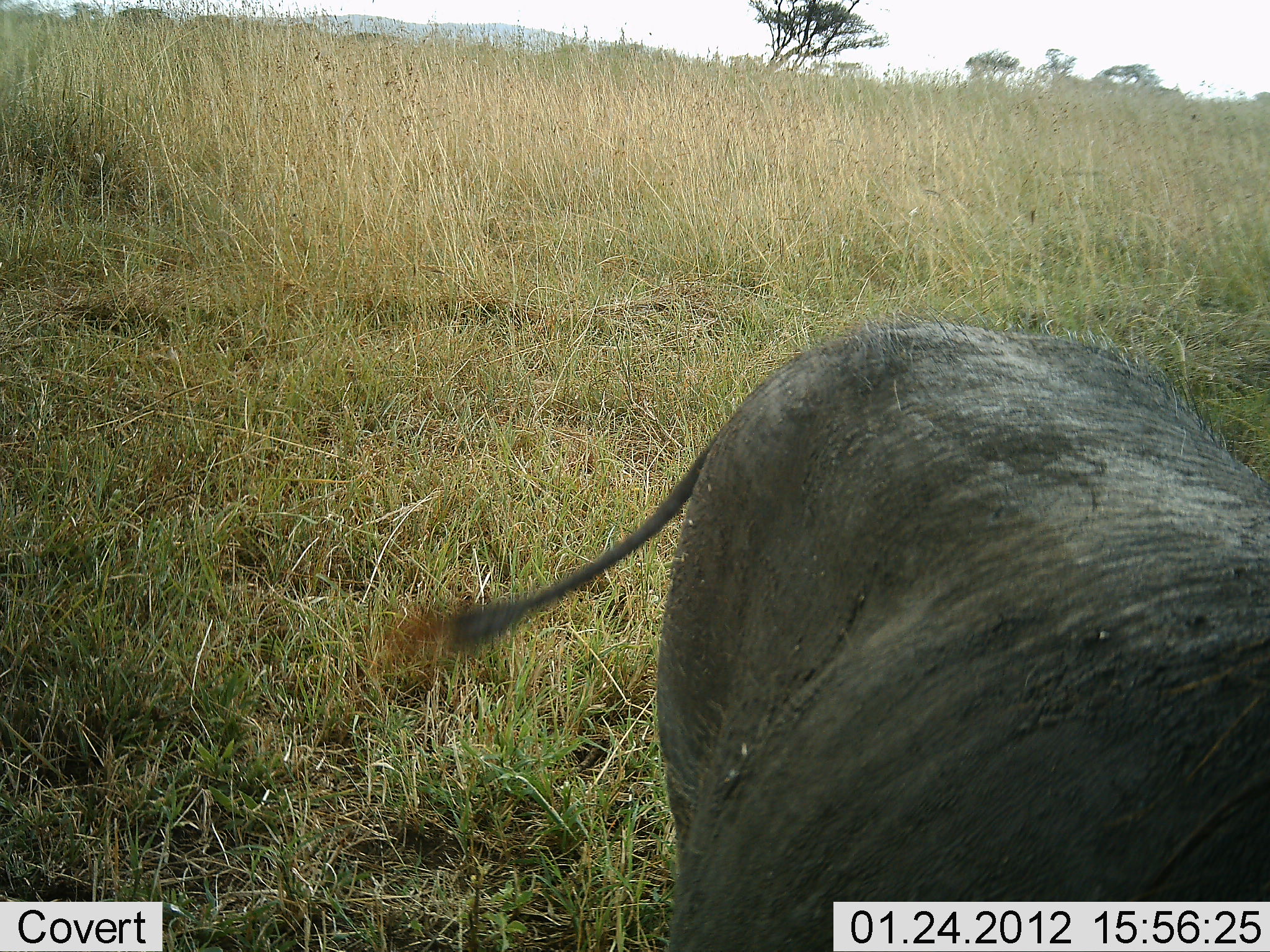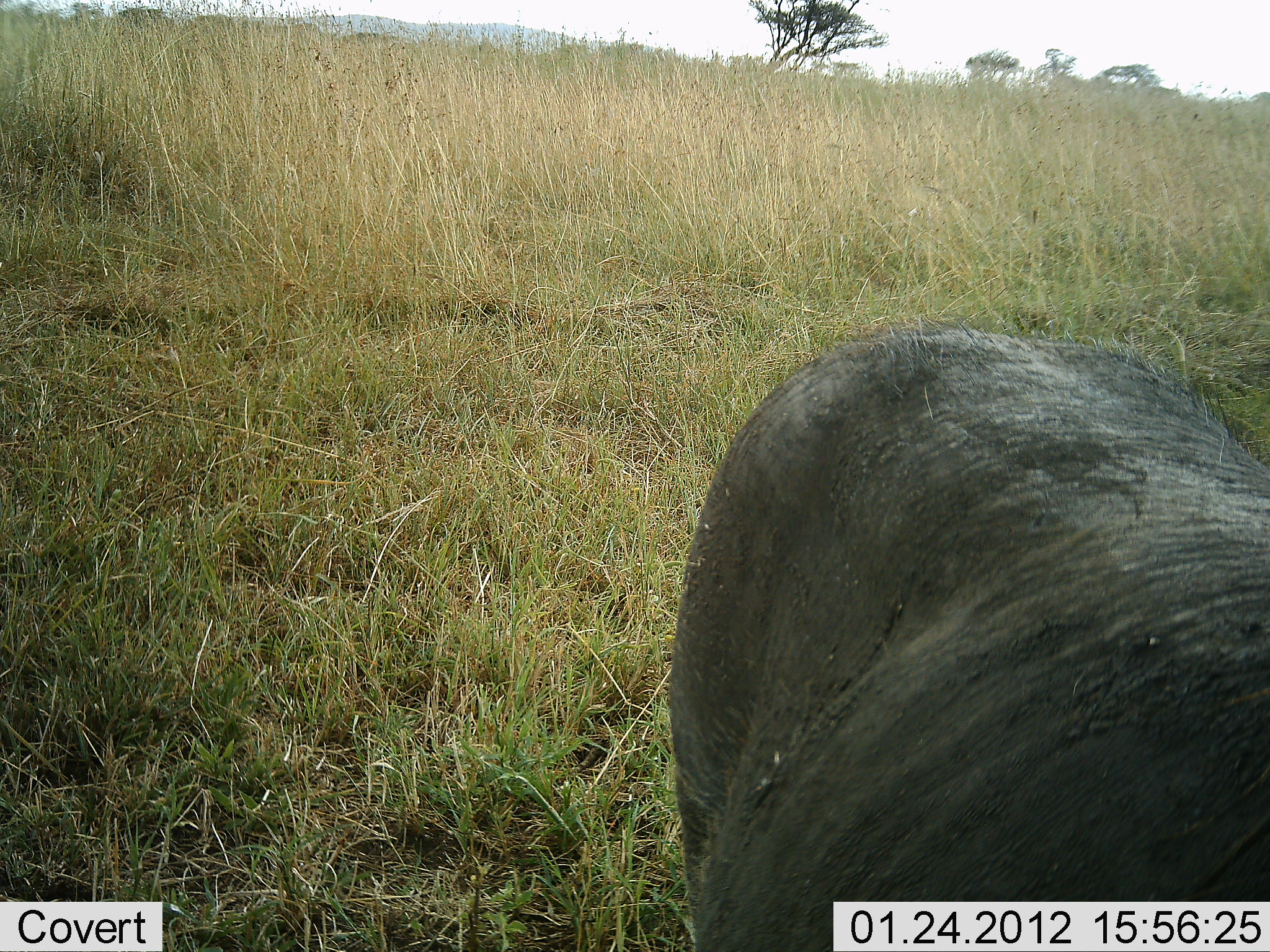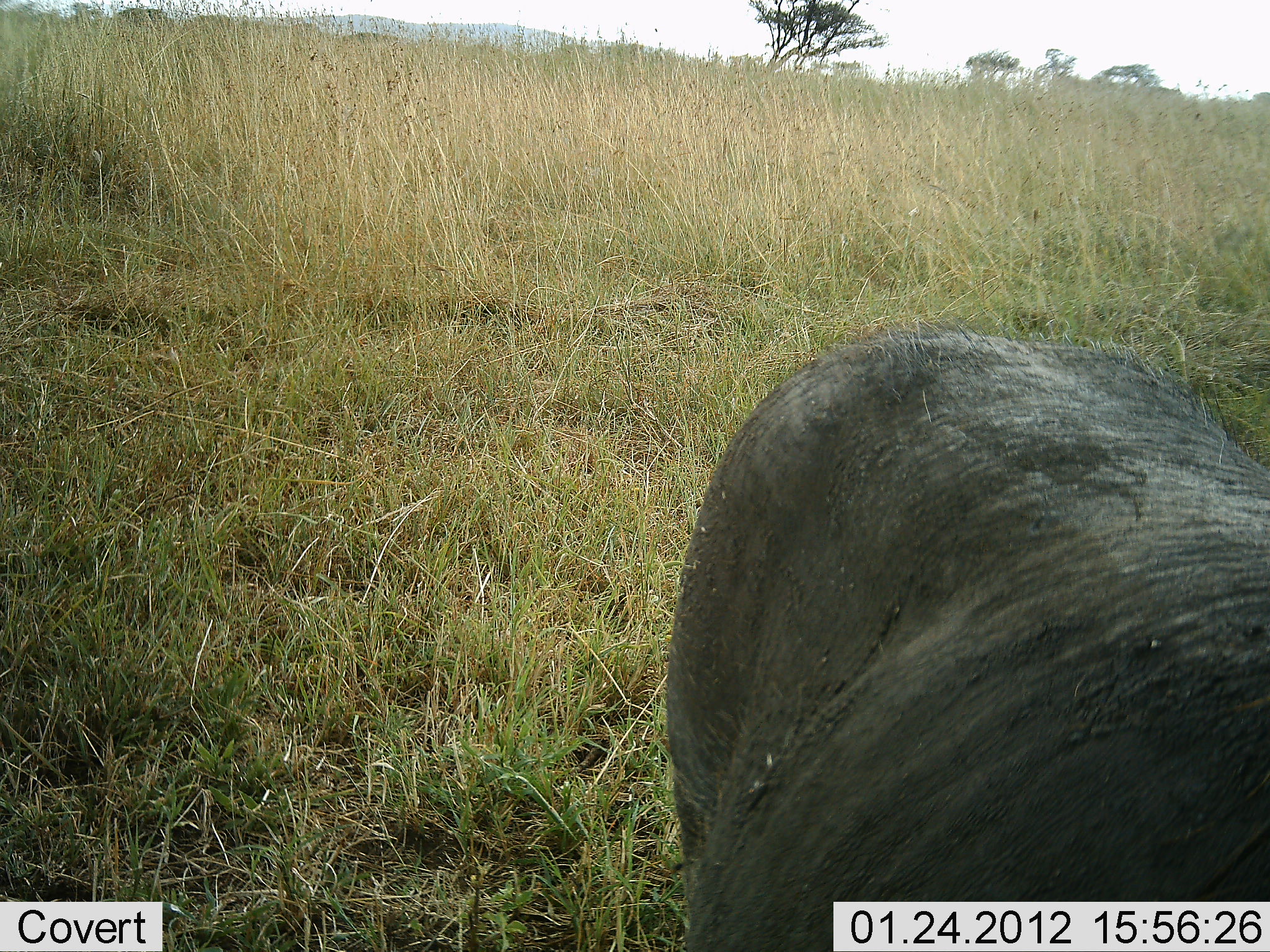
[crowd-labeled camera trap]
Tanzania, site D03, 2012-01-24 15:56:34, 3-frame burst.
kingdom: Animalia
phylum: Chordata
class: Mammalia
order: Artiodactyla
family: Suidae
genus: Phacochoerus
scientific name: Phacochoerus africanus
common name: warthog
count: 1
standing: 88%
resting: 0%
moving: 0%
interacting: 0%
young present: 0%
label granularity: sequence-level